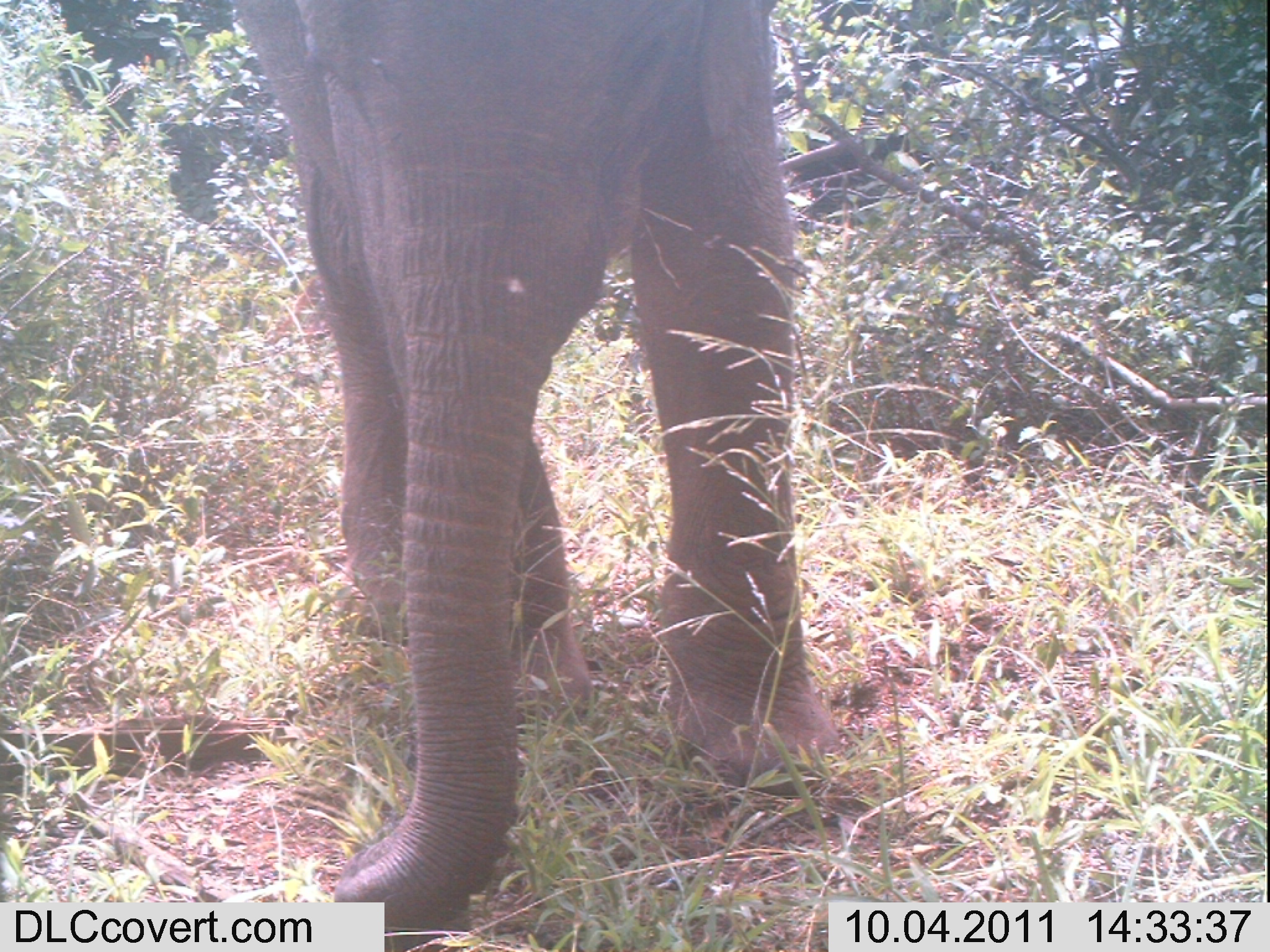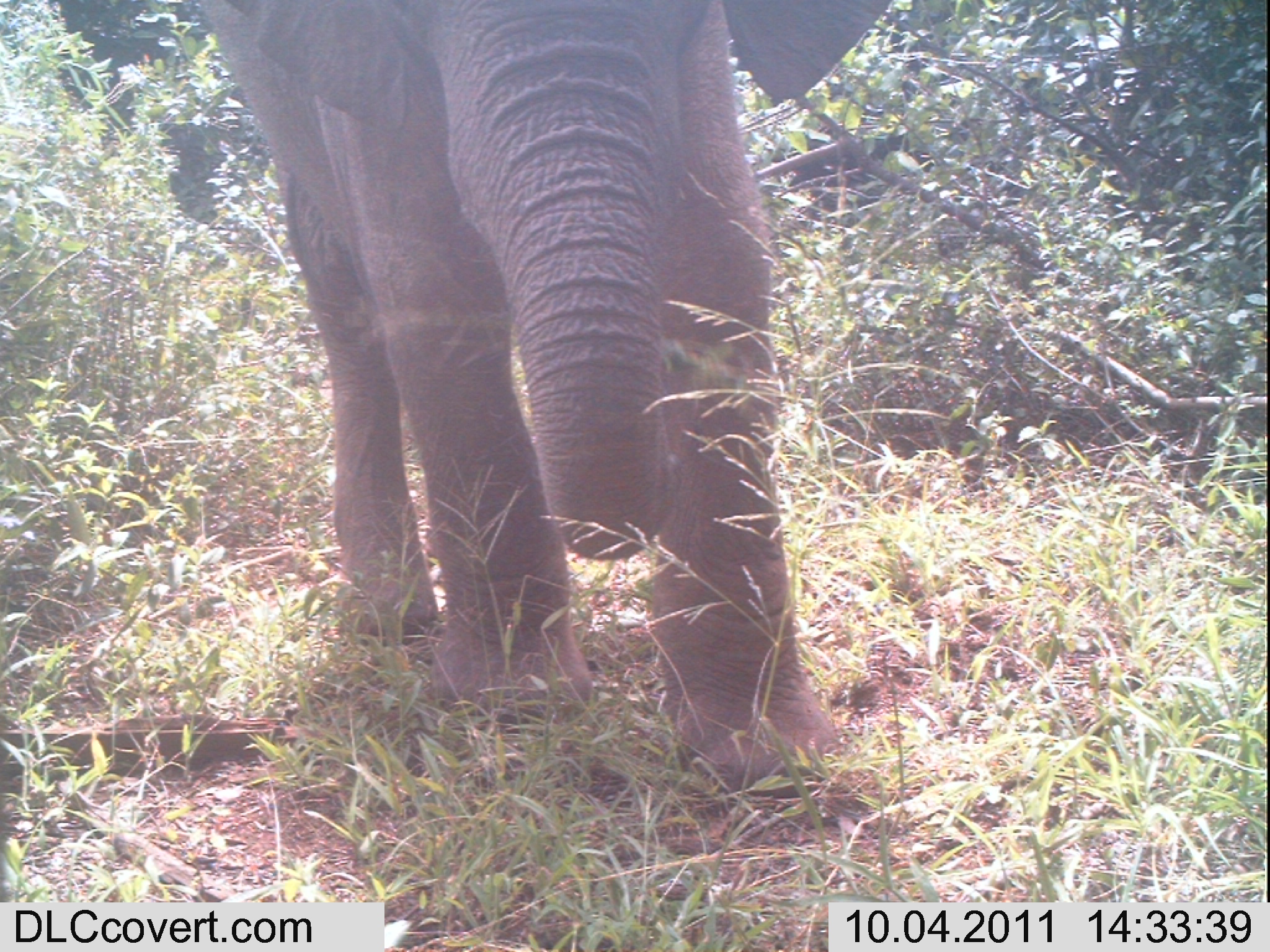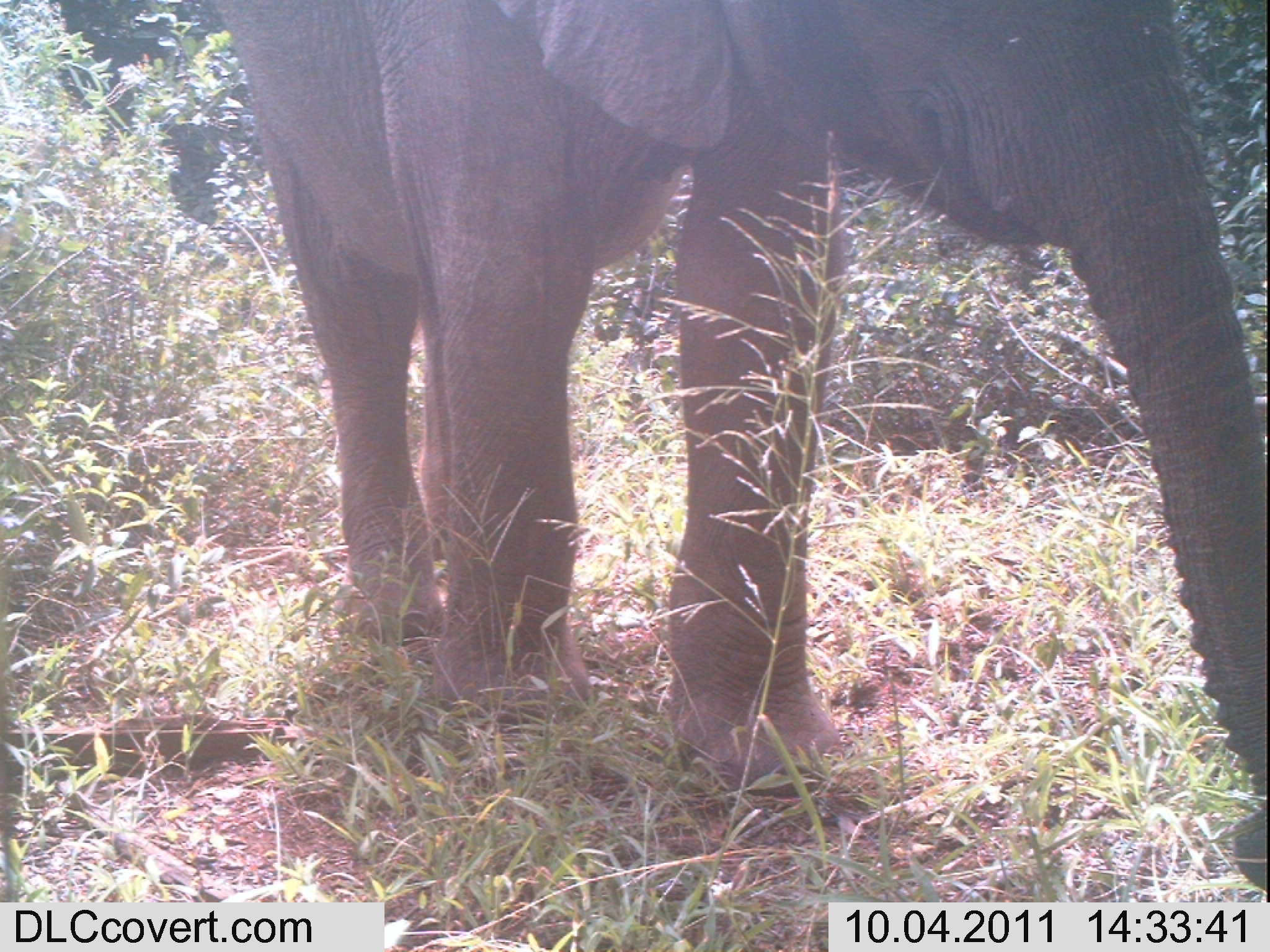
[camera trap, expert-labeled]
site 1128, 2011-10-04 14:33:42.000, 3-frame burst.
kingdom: Animalia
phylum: Chordata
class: Mammalia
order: Proboscidea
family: Elephantidae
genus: Loxodonta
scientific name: Loxodonta africana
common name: african bush elephant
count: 1